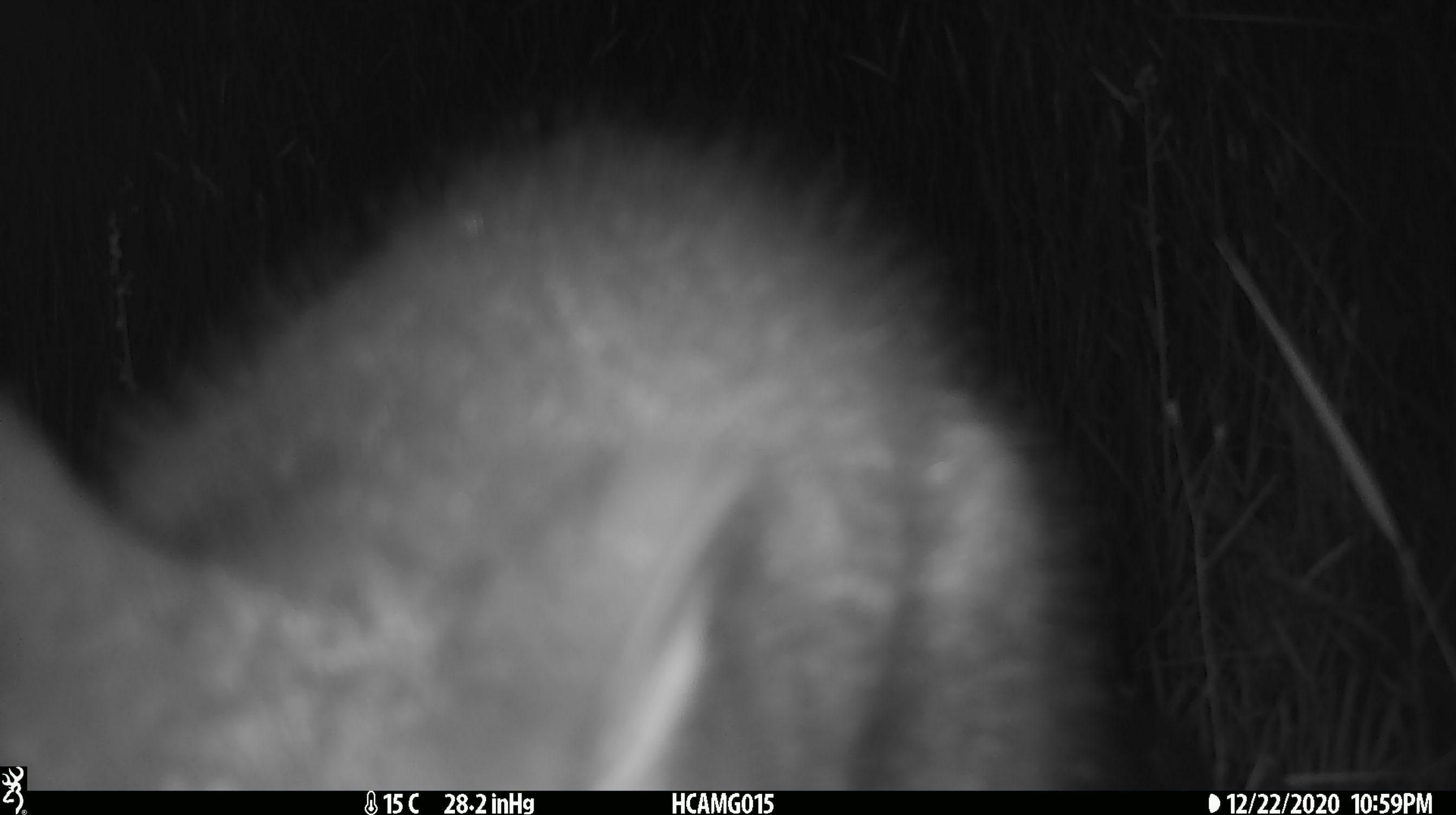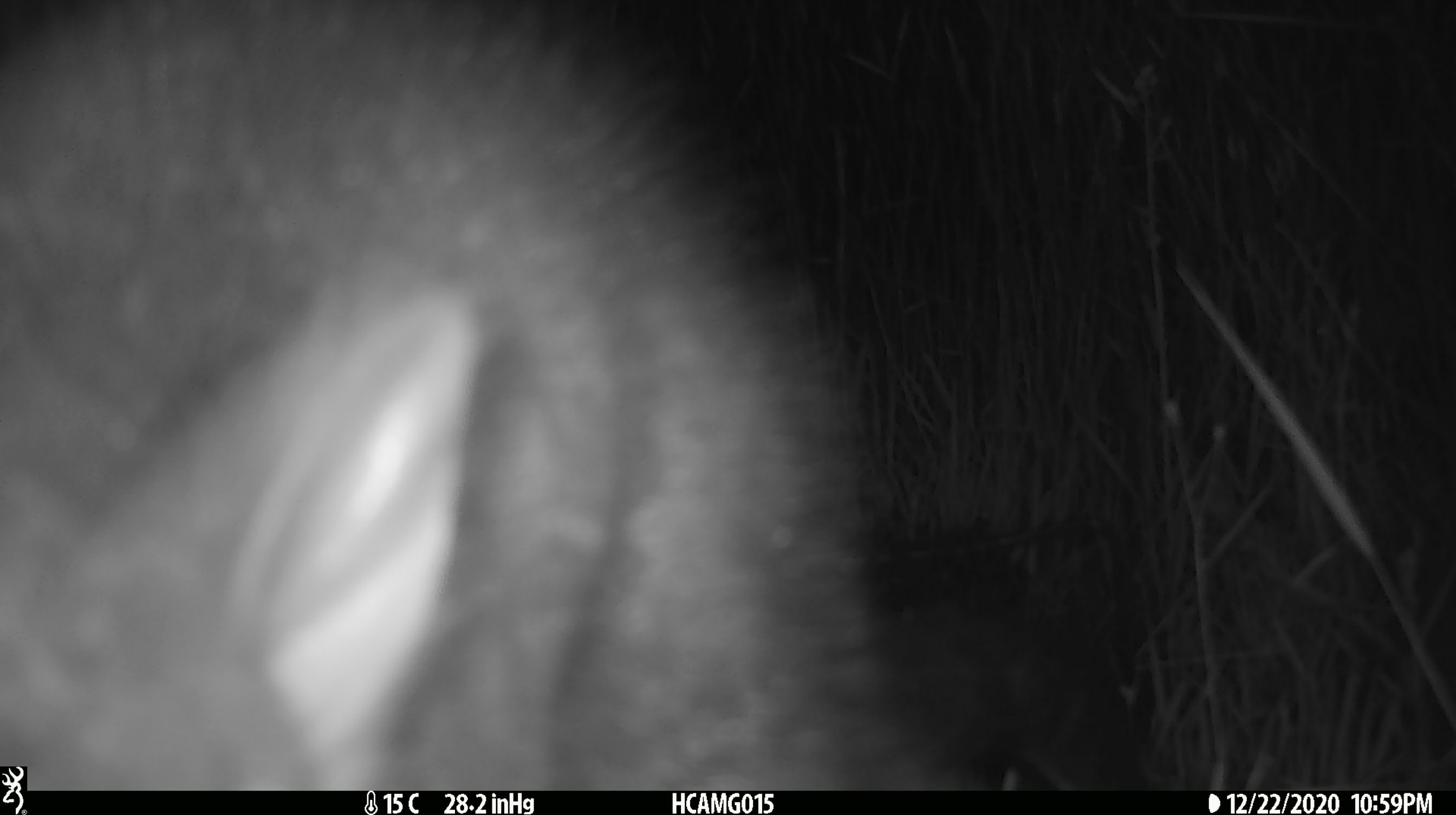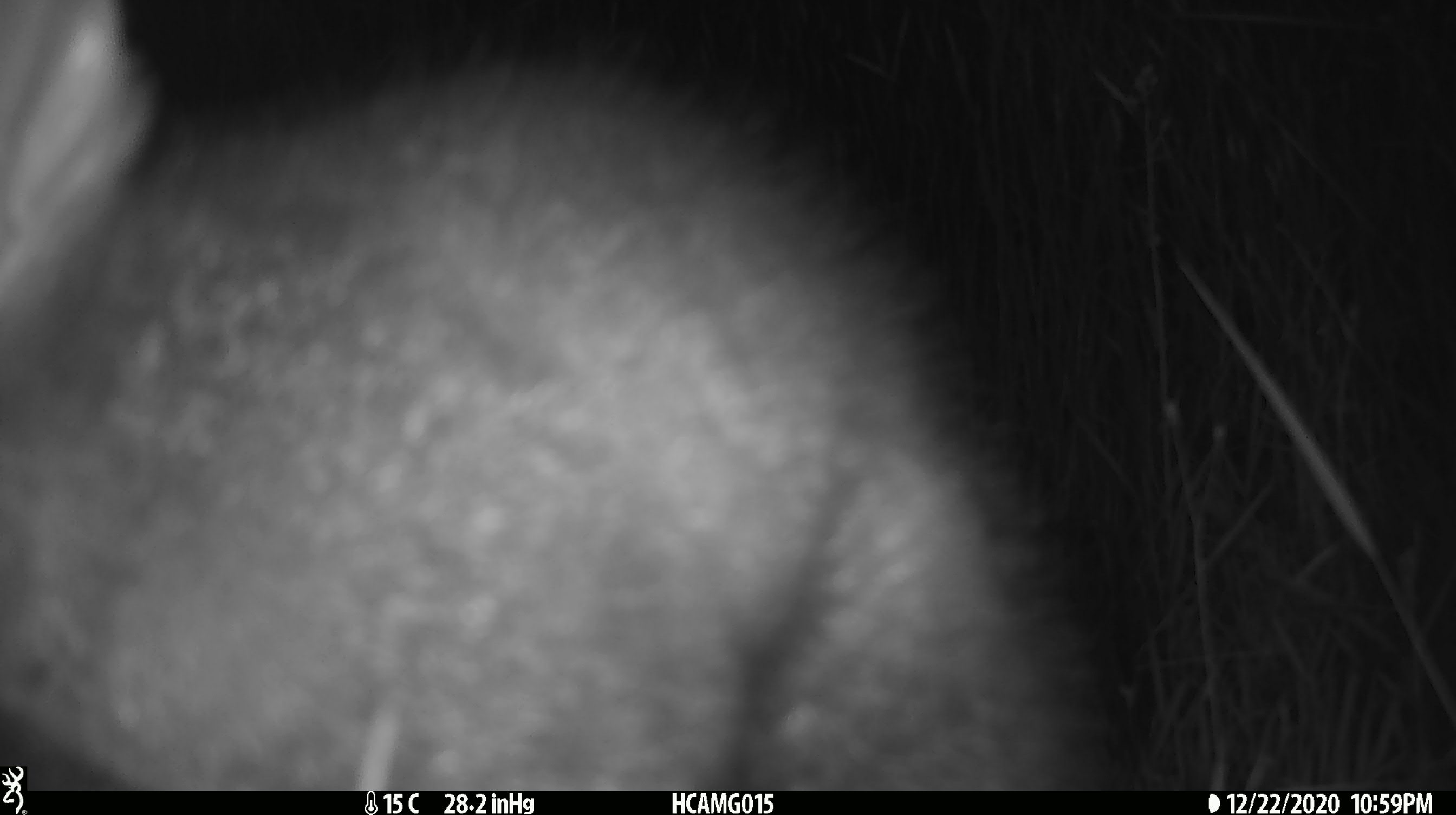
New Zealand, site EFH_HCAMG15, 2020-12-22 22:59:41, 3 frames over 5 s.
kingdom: Animalia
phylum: Chordata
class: Mammalia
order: Diprotodontia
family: Phalangeridae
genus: Trichosurus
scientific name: Trichosurus vulpecula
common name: common brushtail possum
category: possum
Possum (common brushtail possum) (Trichosurus vulpecula).